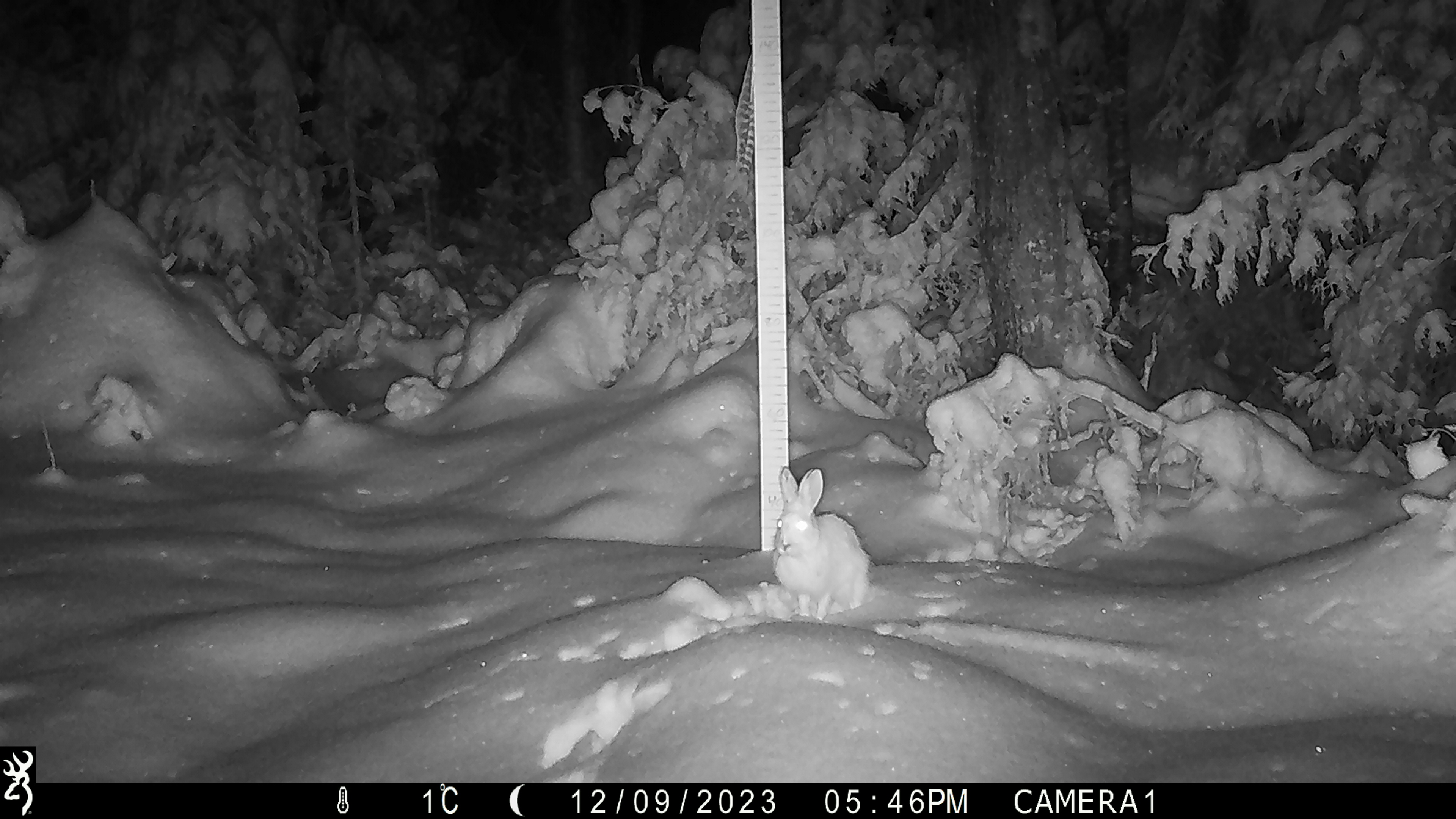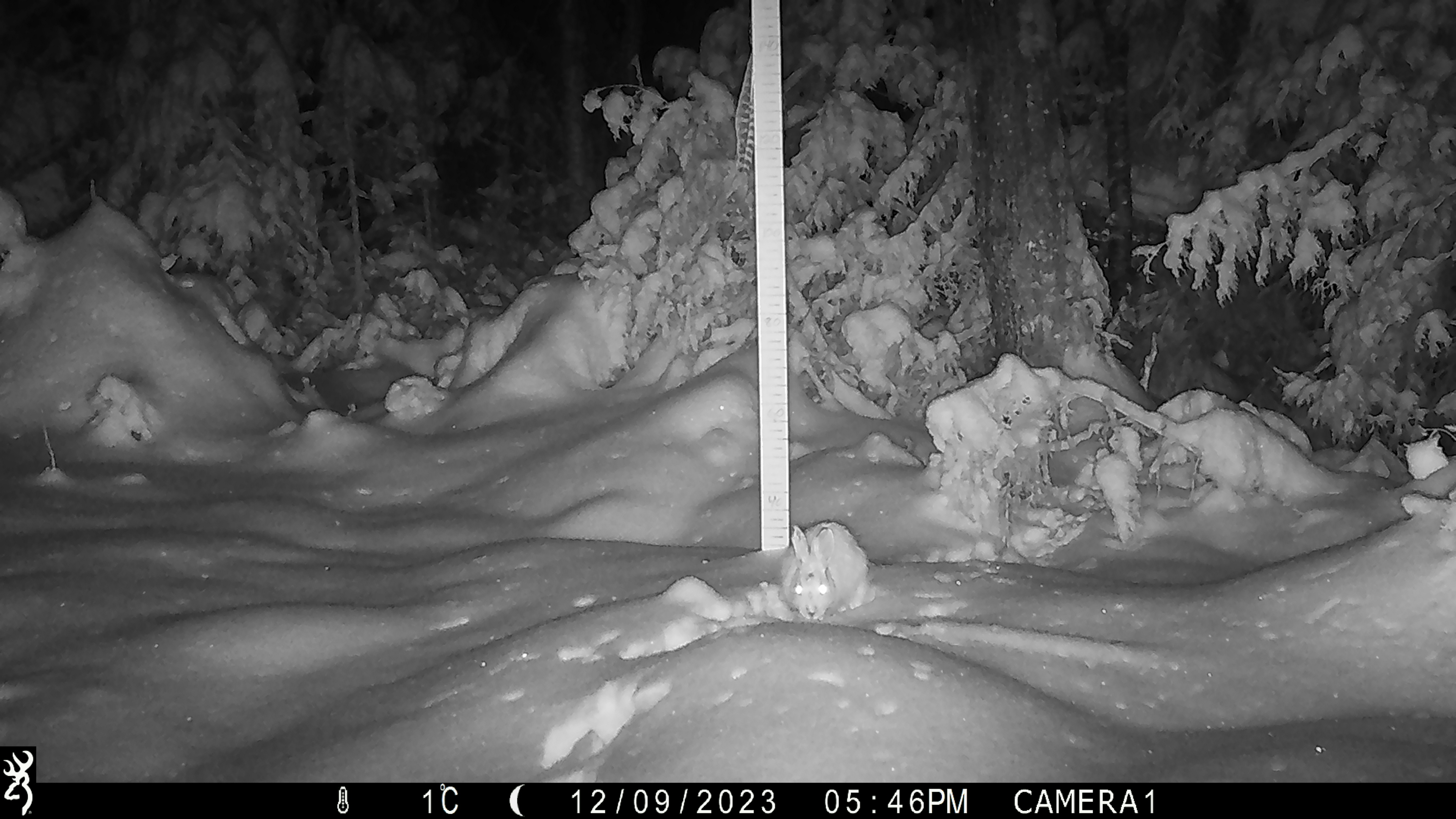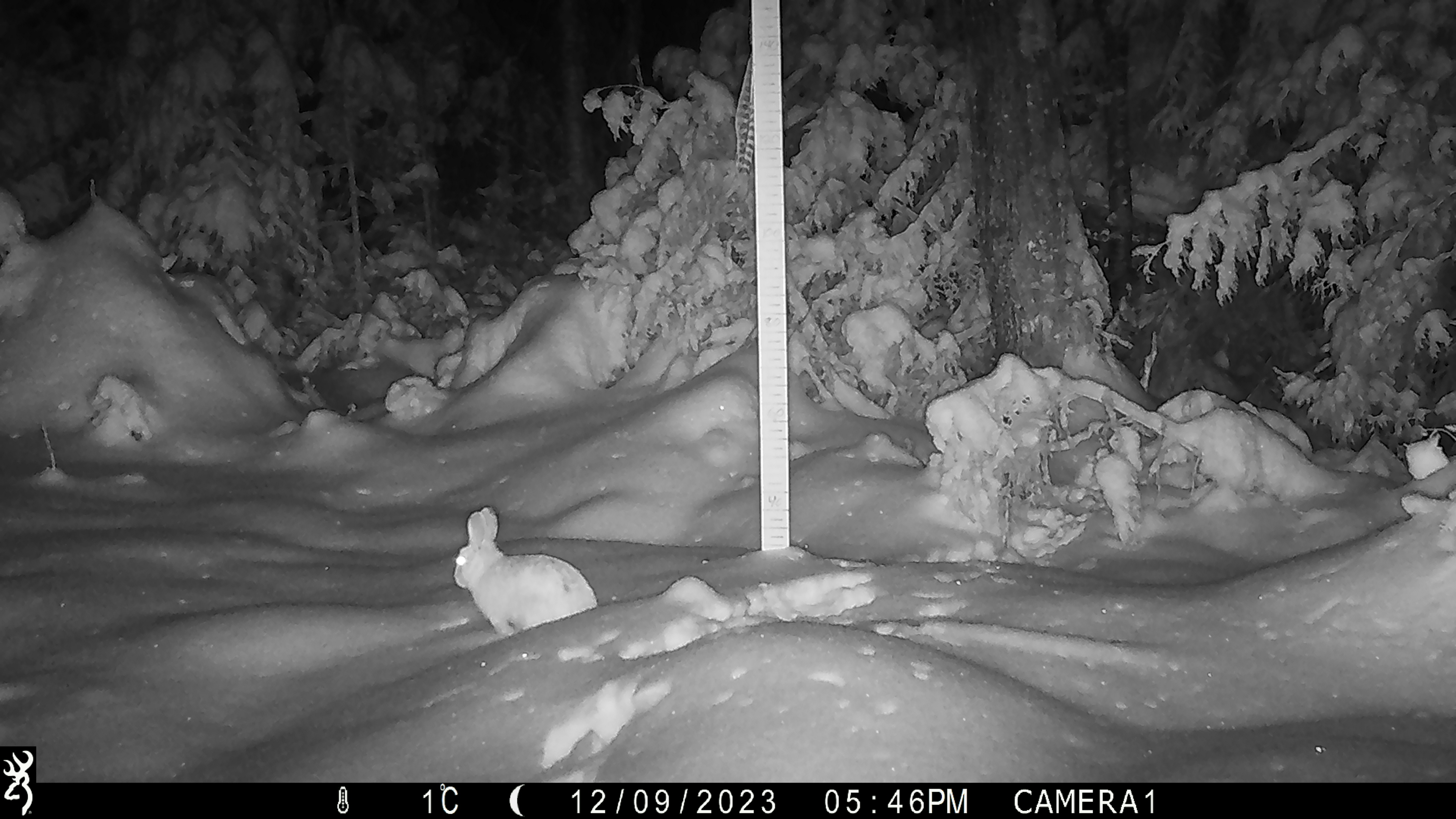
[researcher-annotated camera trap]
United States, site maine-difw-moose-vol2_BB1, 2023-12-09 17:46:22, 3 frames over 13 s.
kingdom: Animalia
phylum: Chordata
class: Mammalia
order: Lagomorpha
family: Leporidae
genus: Lepus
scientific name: Lepus americanus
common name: snowshoe hare